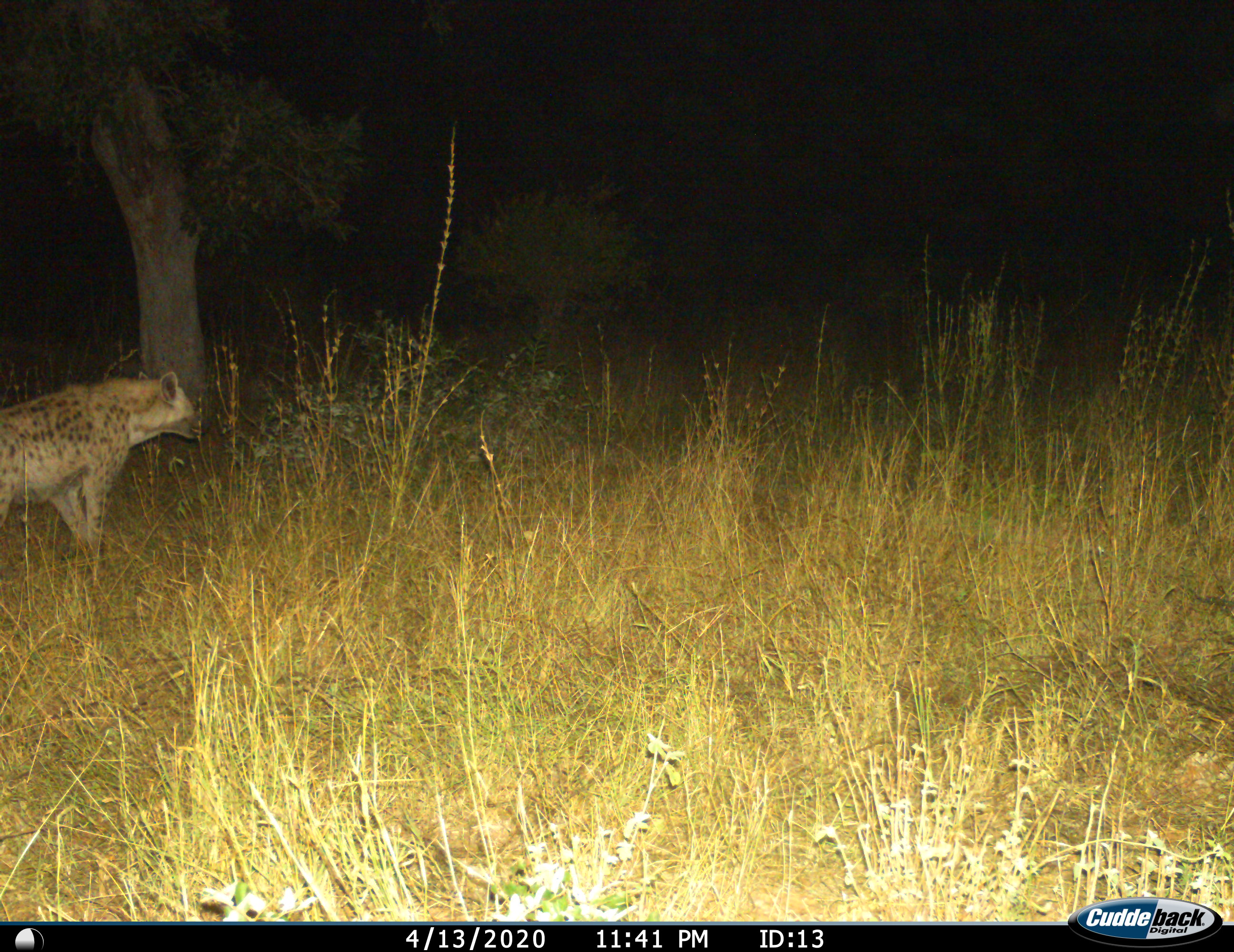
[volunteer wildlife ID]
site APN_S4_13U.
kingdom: Animalia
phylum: Chordata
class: Mammalia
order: Carnivora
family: Hyaenidae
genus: Crocuta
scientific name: Crocuta crocuta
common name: spotted hyena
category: hyenaspotted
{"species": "hyenaspotted (spotted hyena) (Crocuta crocuta)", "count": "1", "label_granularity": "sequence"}